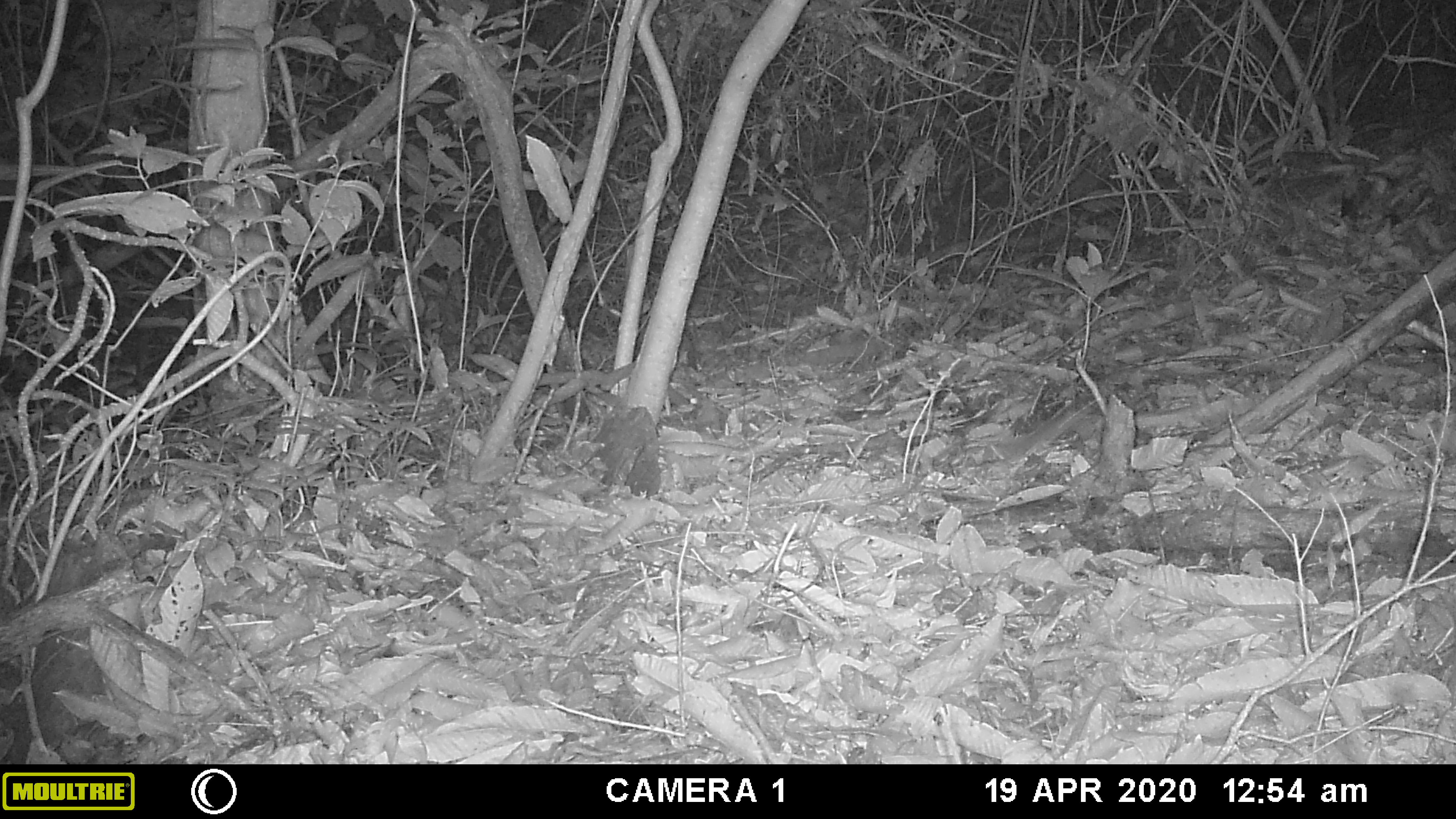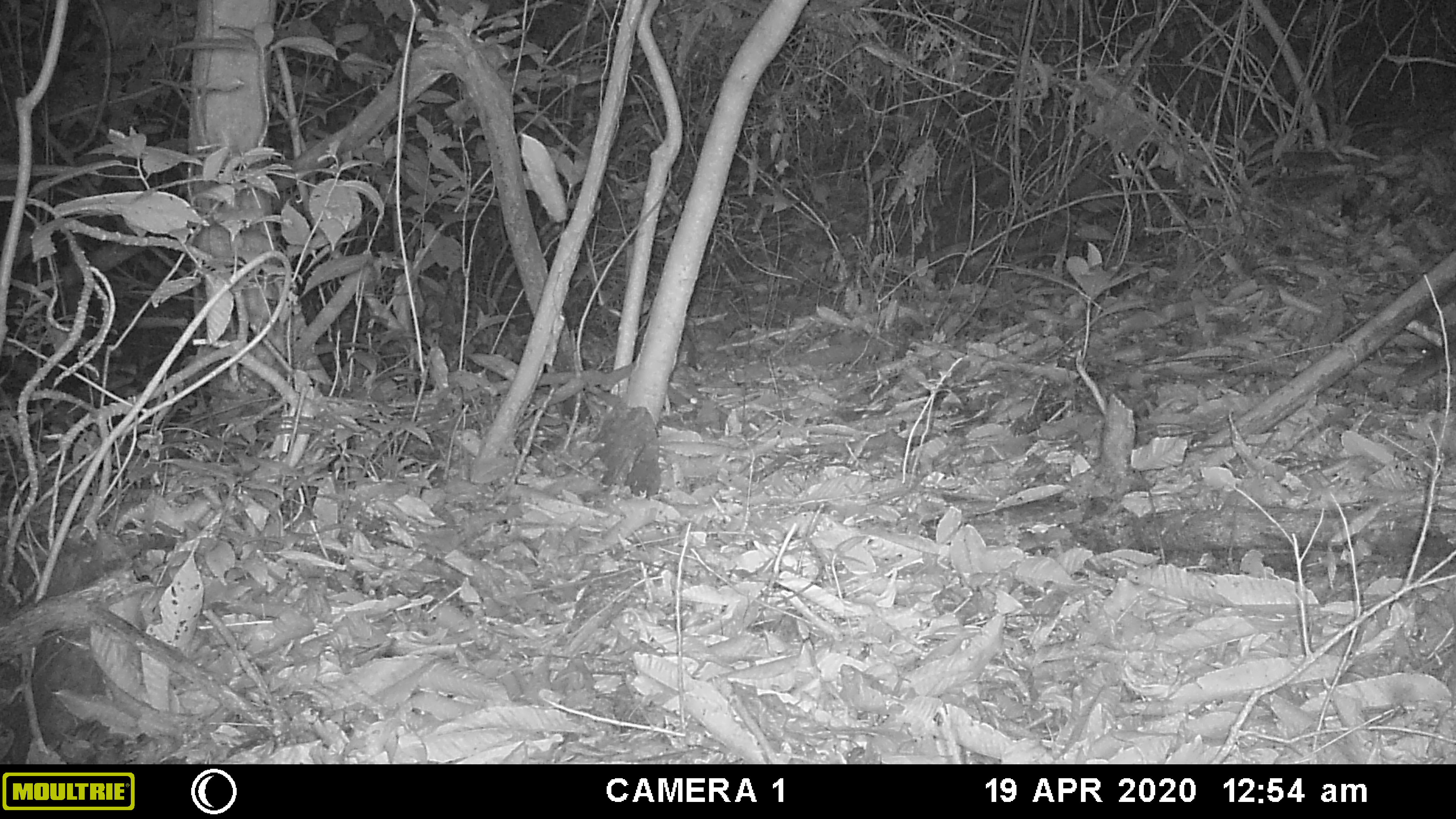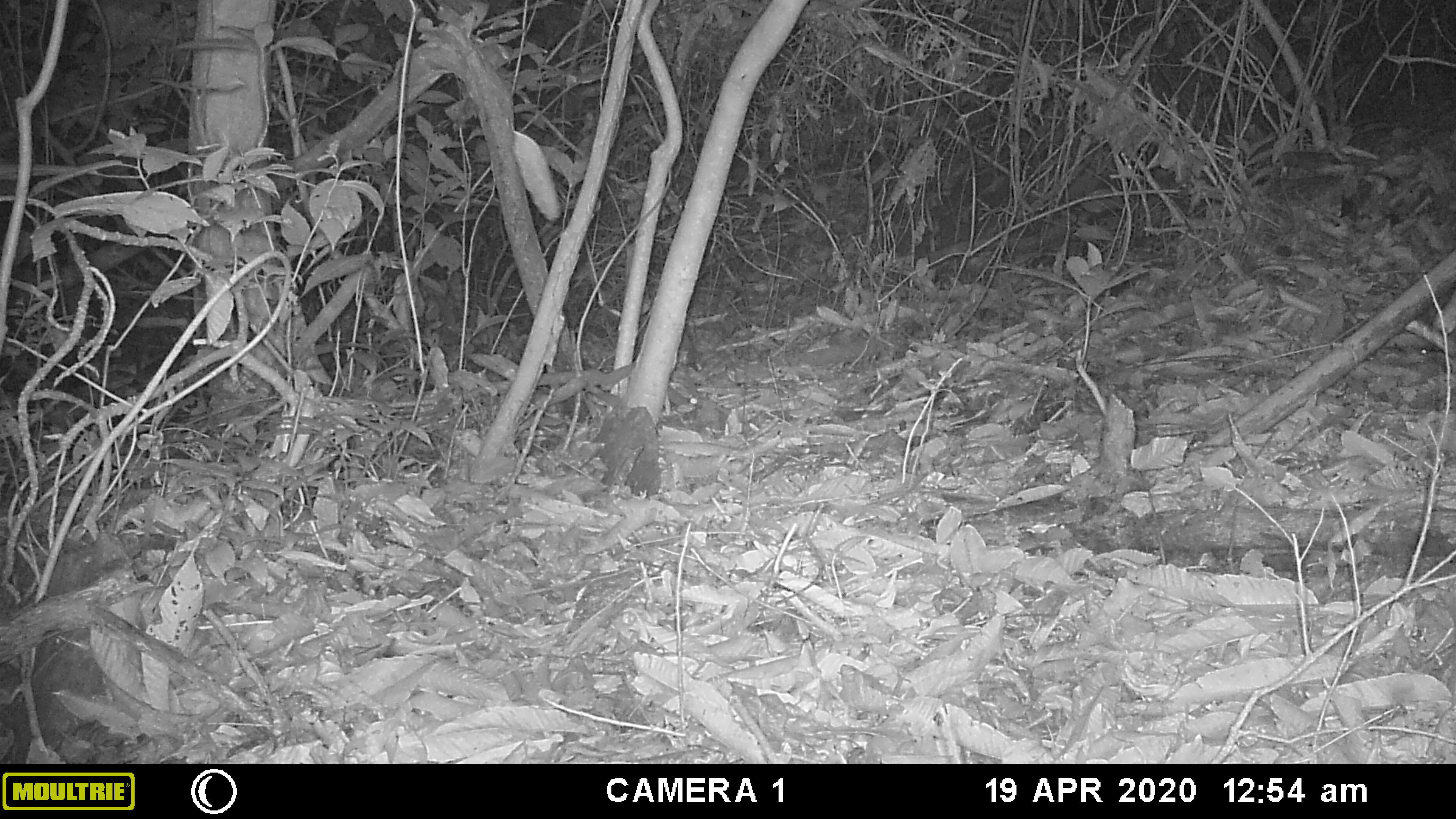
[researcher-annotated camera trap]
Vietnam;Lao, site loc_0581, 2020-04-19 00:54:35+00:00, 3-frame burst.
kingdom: Animalia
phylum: Chordata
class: Mammalia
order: Rodentia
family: Muridae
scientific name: Muridae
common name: old-world mice and rats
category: unidentified murid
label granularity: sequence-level